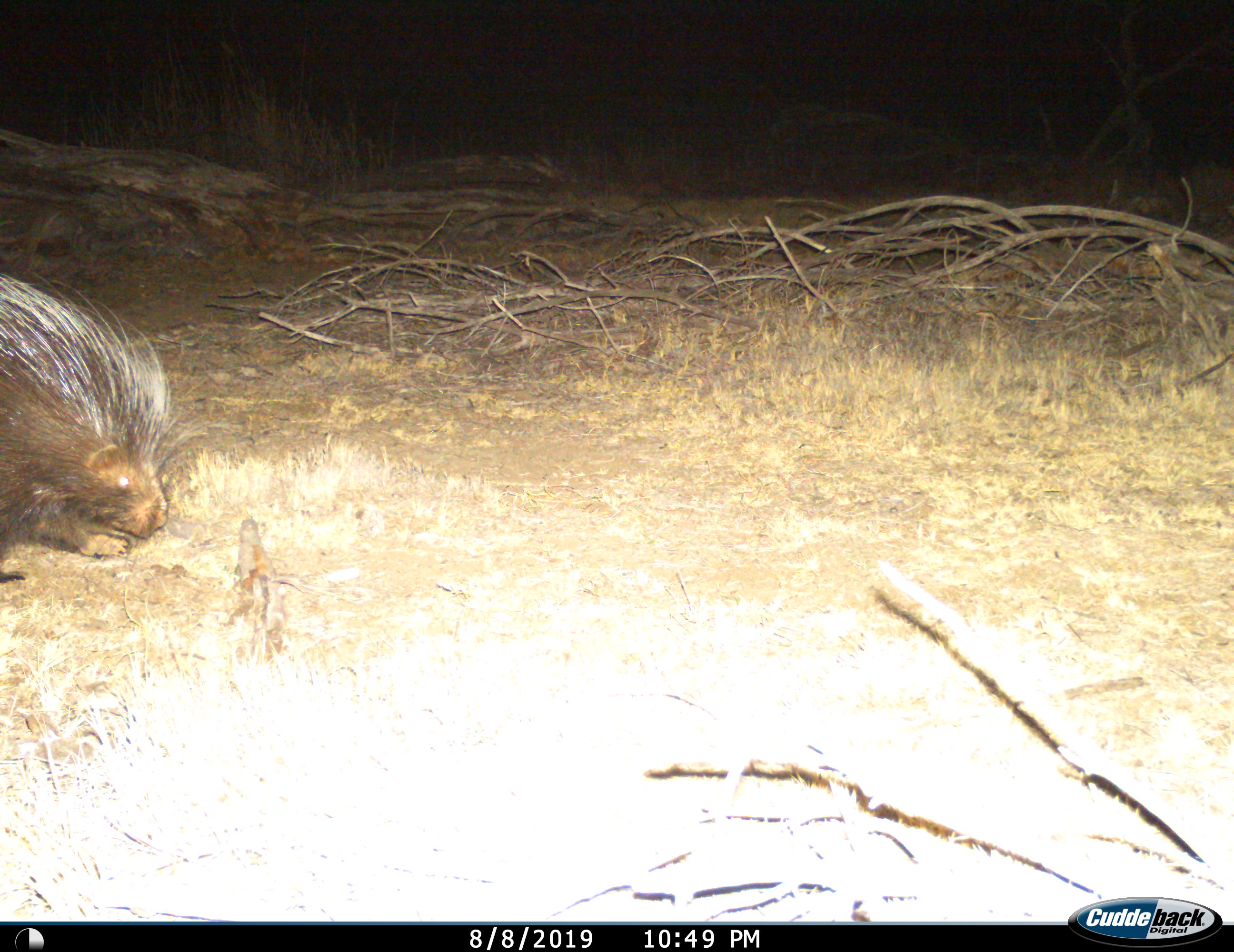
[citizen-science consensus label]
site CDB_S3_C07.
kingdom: Animalia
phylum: Chordata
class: Mammalia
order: Rodentia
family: Hystricidae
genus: Hystrix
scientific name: Hystrix cristata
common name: crested porcupine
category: porcupine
Porcupine (crested porcupine) (Hystrix cristata), count 1. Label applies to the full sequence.